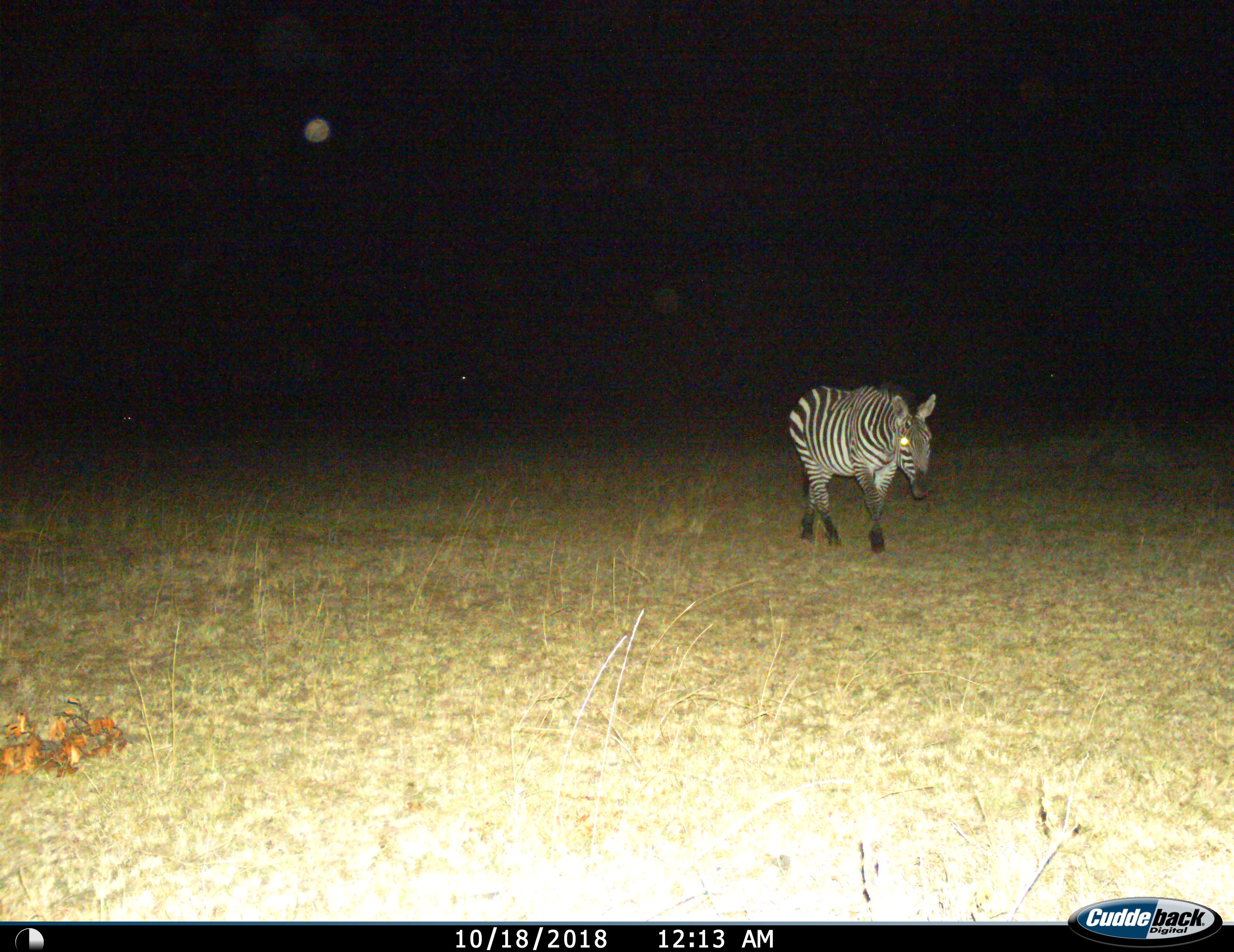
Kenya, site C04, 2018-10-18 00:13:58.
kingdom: Animalia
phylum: Chordata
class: Mammalia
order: Perissodactyla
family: Equidae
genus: Equus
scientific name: Equus quagga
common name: plains zebra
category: zebra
Zebra (plains zebra) (Equus quagga), count 1. Behavior (volunteer vote fractions): standing 0%, resting 0%, moving 100%, interacting 0%. Young present (vote fraction): 0%. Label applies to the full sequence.